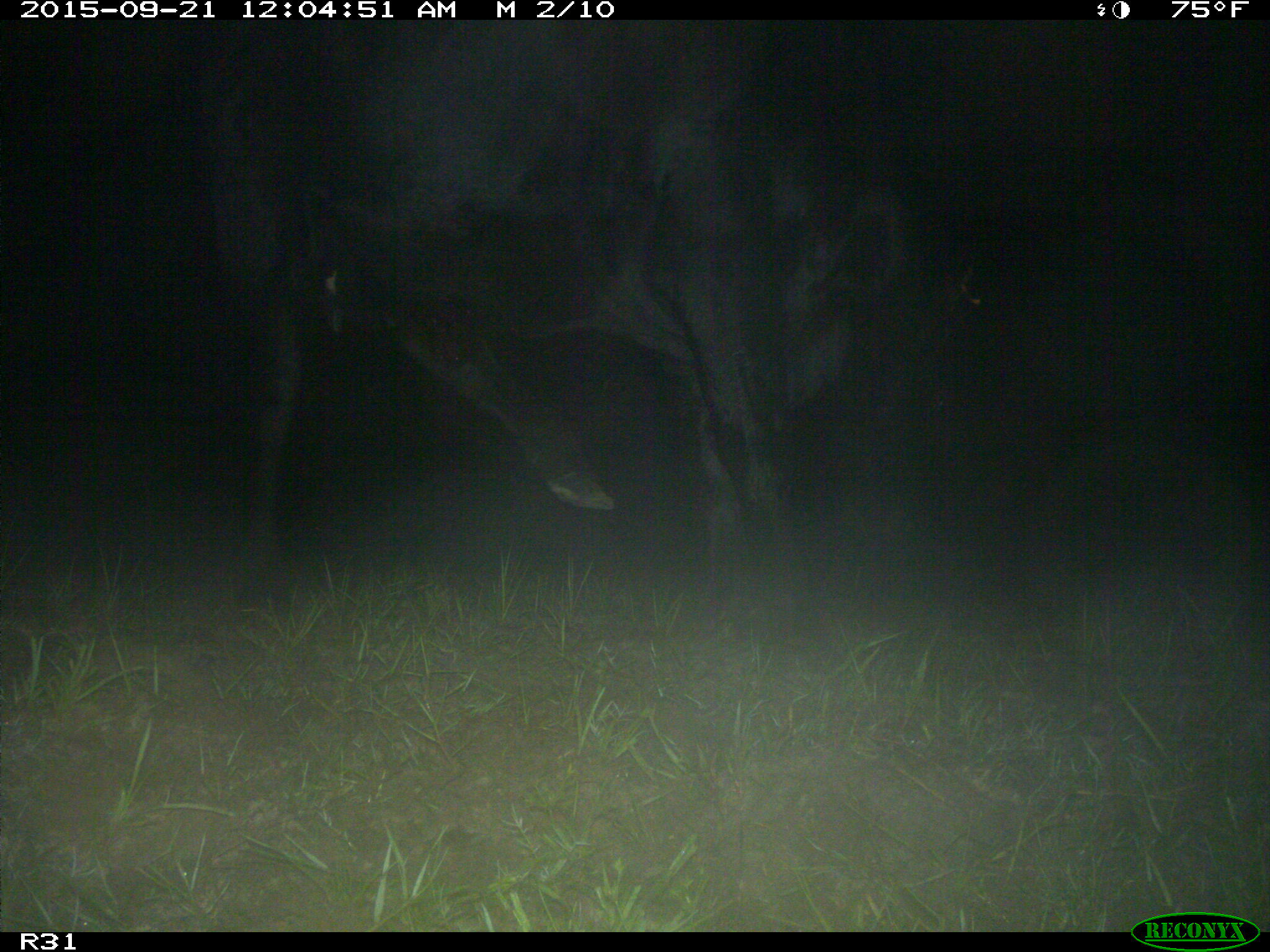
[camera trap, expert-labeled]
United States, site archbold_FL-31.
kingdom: Animalia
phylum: Chordata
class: Mammalia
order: Artiodactyla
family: Bovidae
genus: Bos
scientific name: Bos taurus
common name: domestic cow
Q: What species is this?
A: Bos taurus (domestic cow).